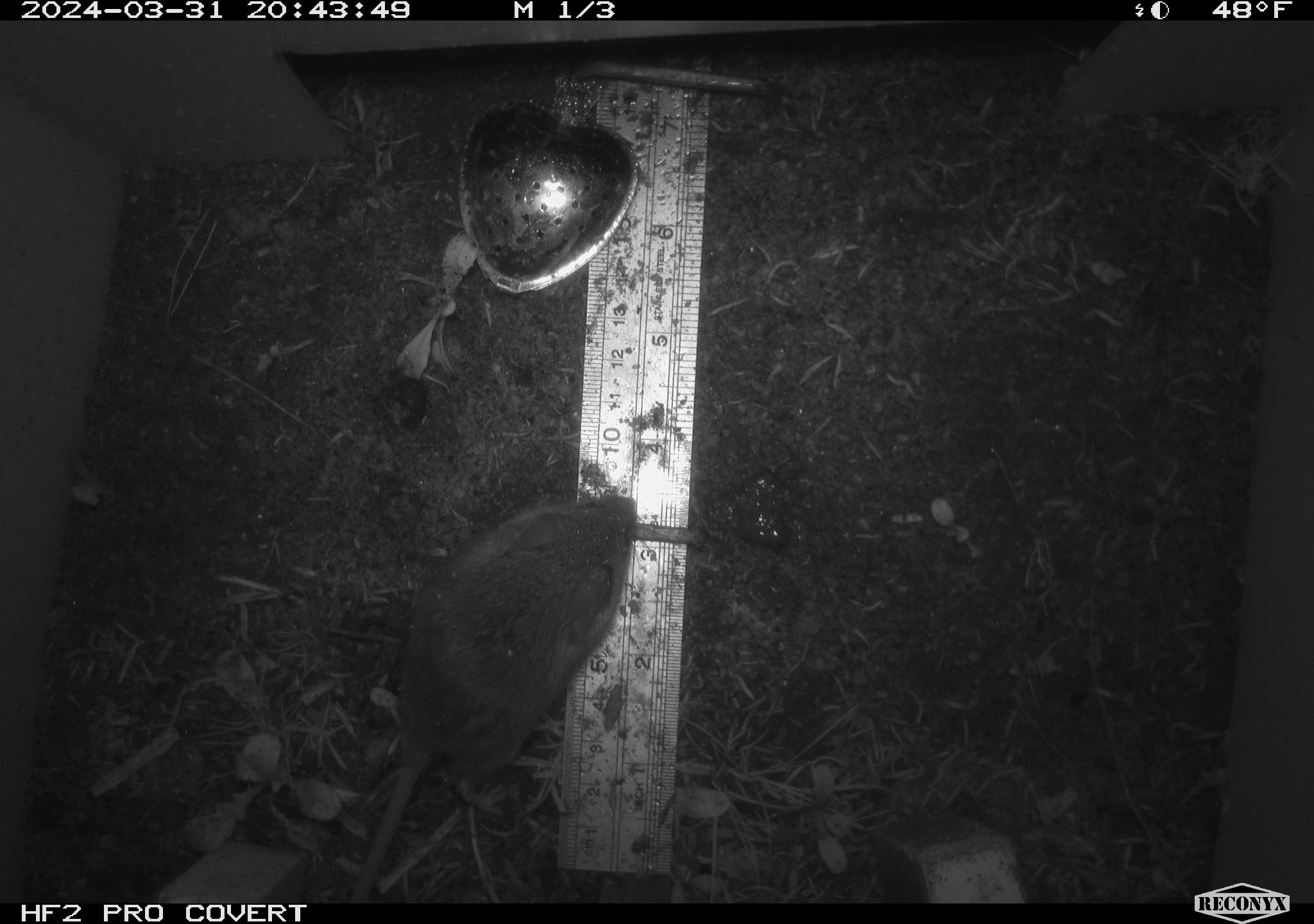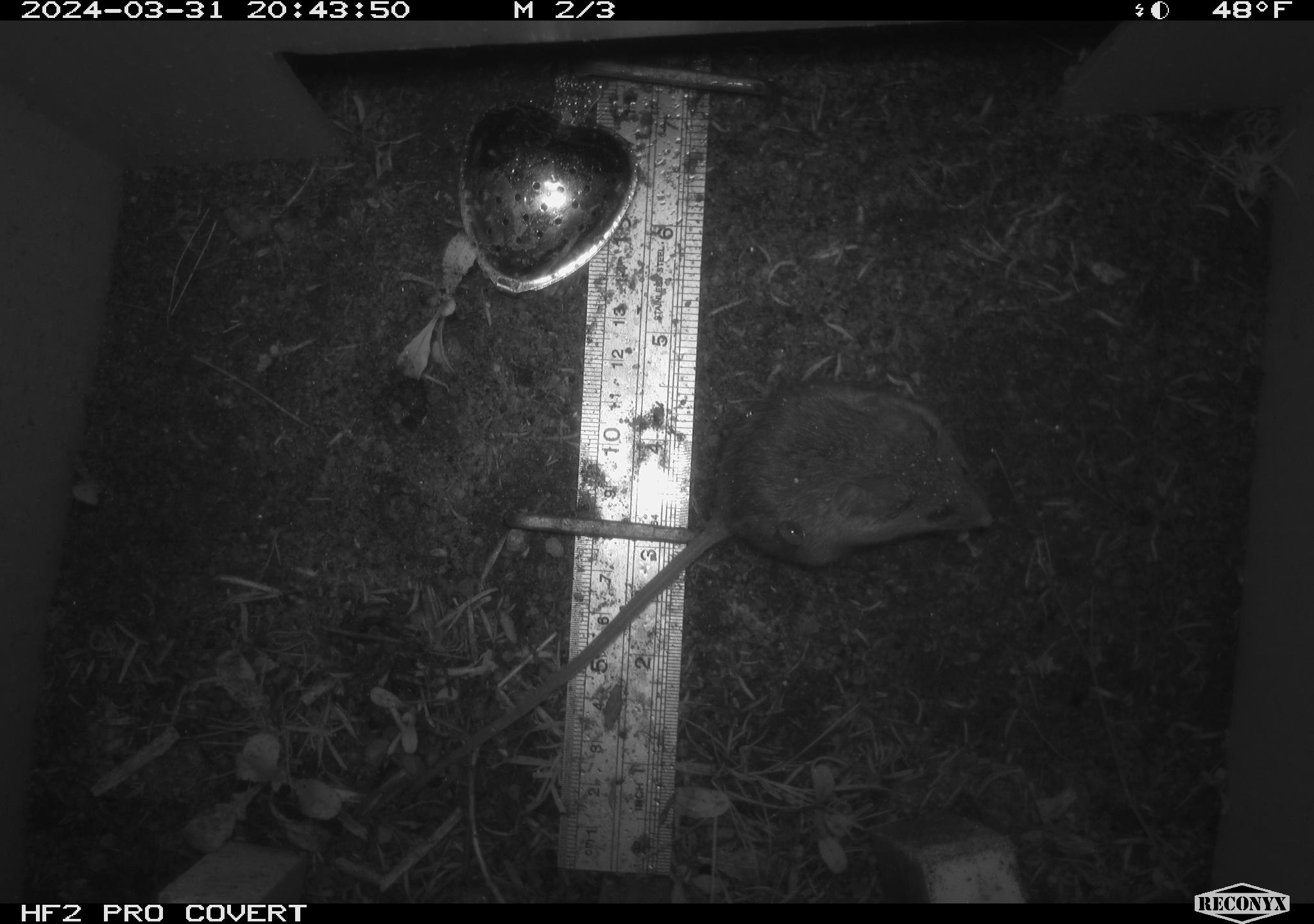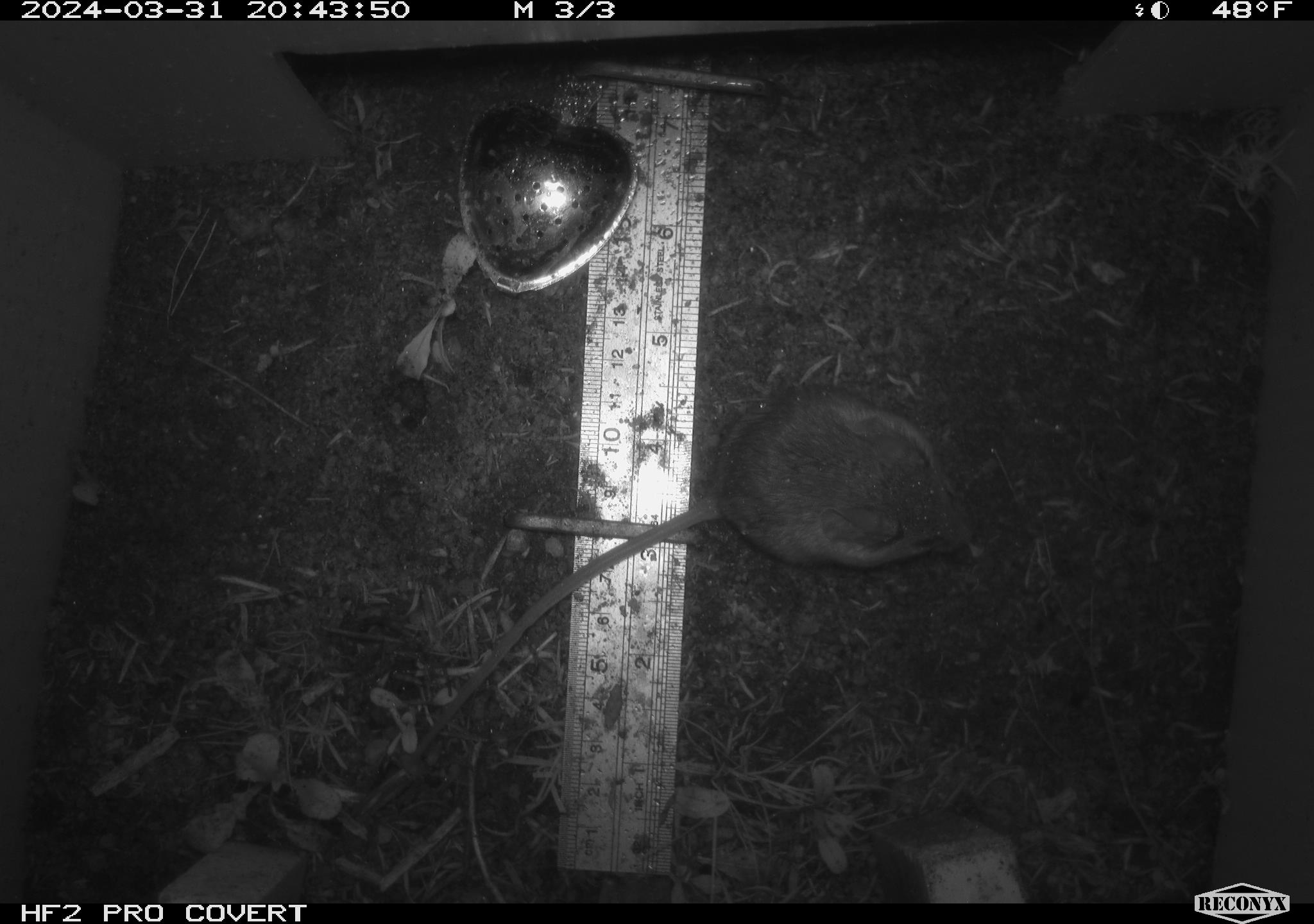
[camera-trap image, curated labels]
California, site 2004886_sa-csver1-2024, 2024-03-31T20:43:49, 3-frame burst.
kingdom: Animalia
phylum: Chordata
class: Mammalia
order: Rodentia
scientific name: Rodentia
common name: rodent